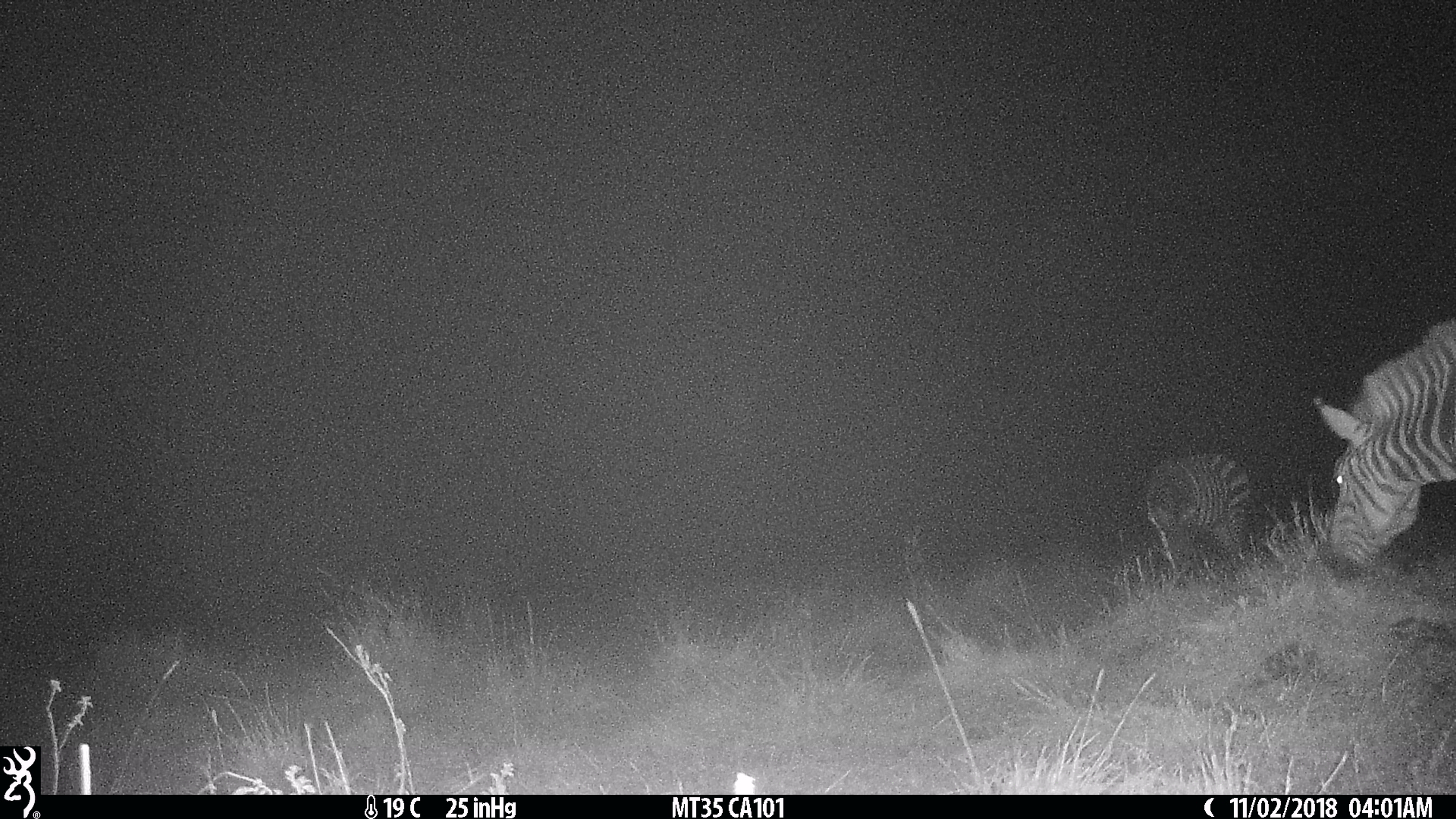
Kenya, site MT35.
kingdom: Animalia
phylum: Chordata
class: Mammalia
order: Perissodactyla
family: Equidae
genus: Equus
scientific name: Equus quagga burchellii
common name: burchell's zebra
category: zebra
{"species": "zebra (burchell's zebra) (Equus quagga burchellii)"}